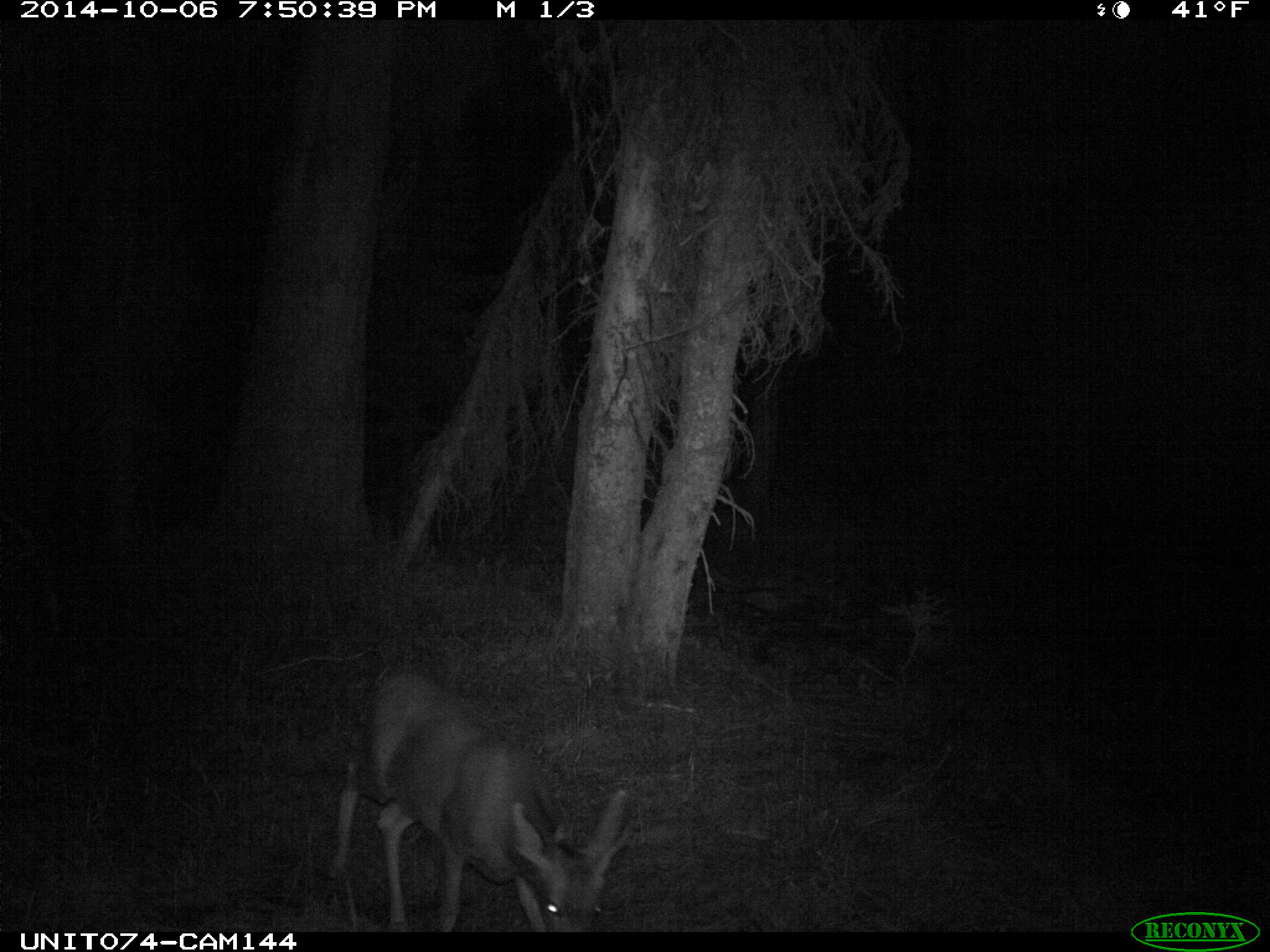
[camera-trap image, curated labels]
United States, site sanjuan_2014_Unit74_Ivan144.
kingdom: Animalia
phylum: Chordata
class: Mammalia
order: Artiodactyla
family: Cervidae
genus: Odocoileus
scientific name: Odocoileus hemionus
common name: mule deer